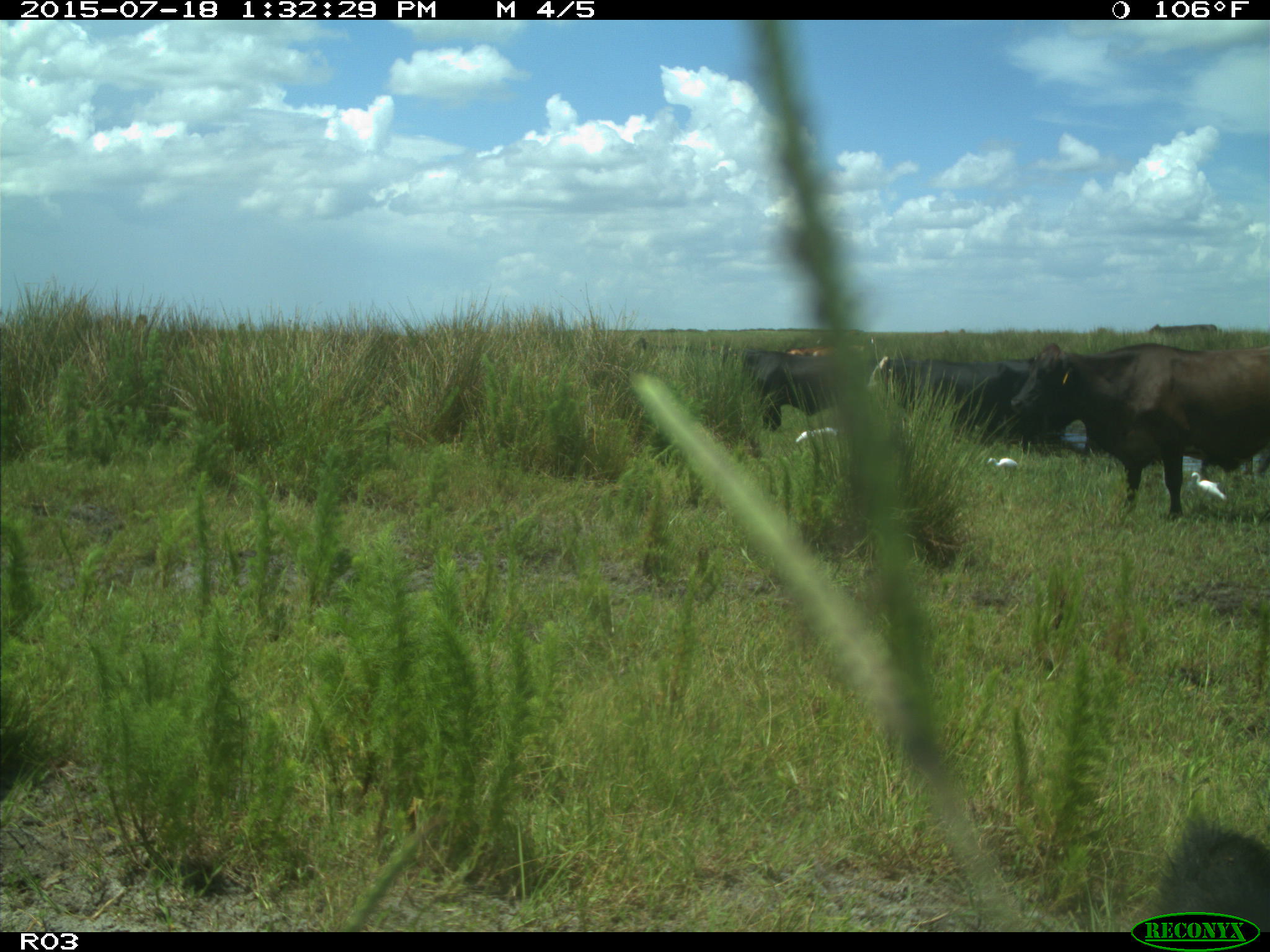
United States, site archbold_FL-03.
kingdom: Animalia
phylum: Chordata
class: Mammalia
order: Artiodactyla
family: Bovidae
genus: Bos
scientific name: Bos taurus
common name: domestic cow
Bos taurus (domestic cow).